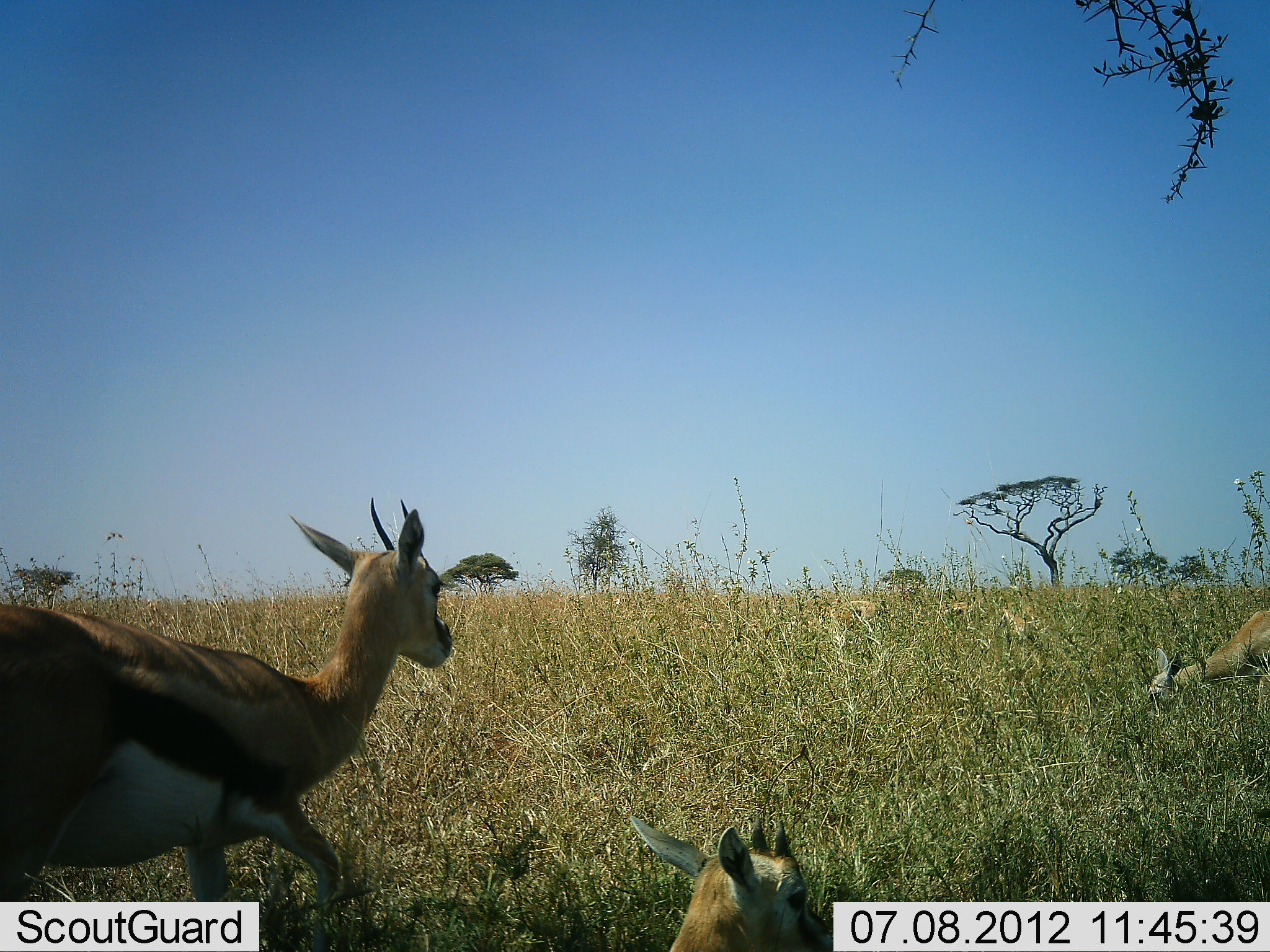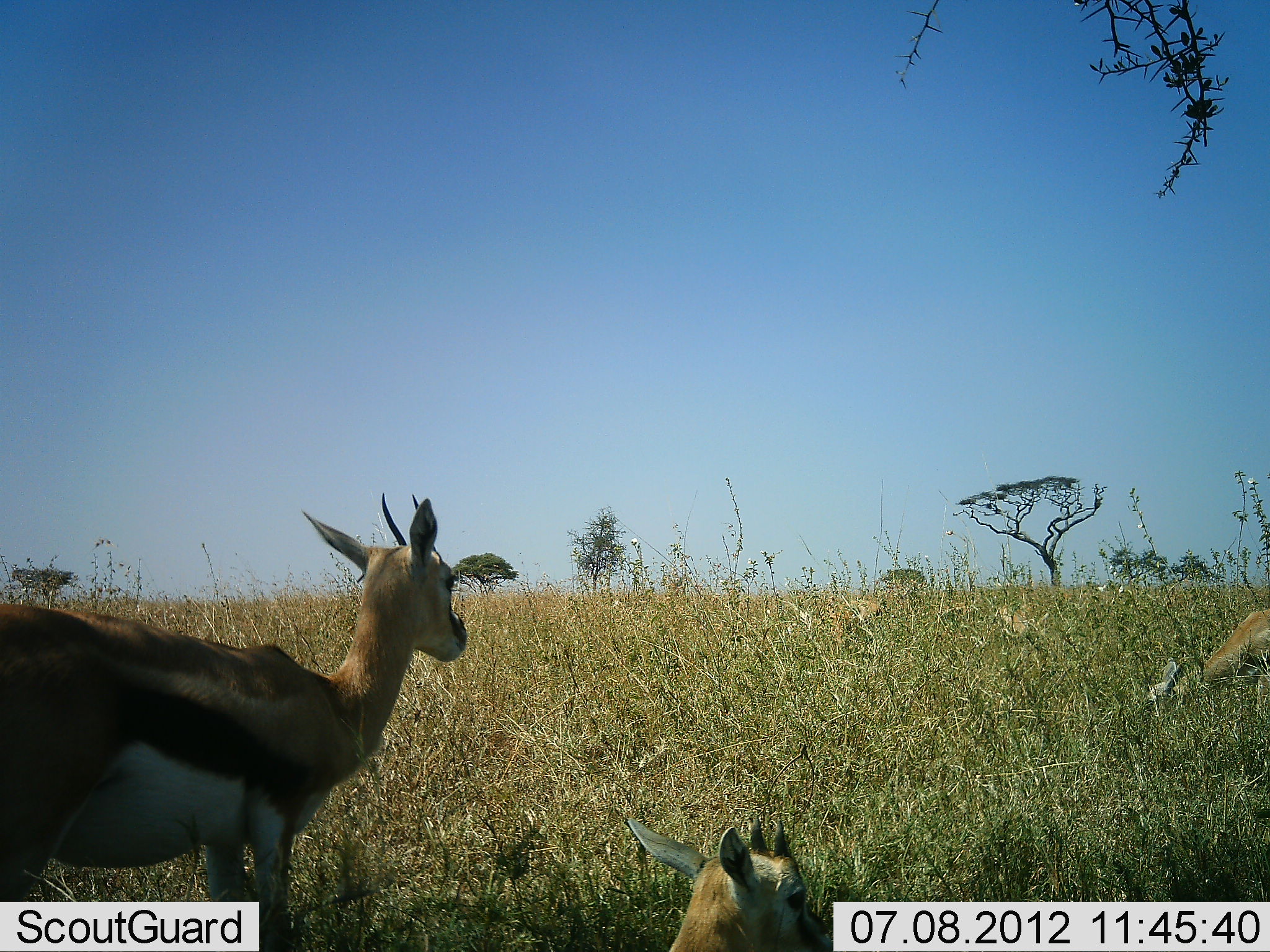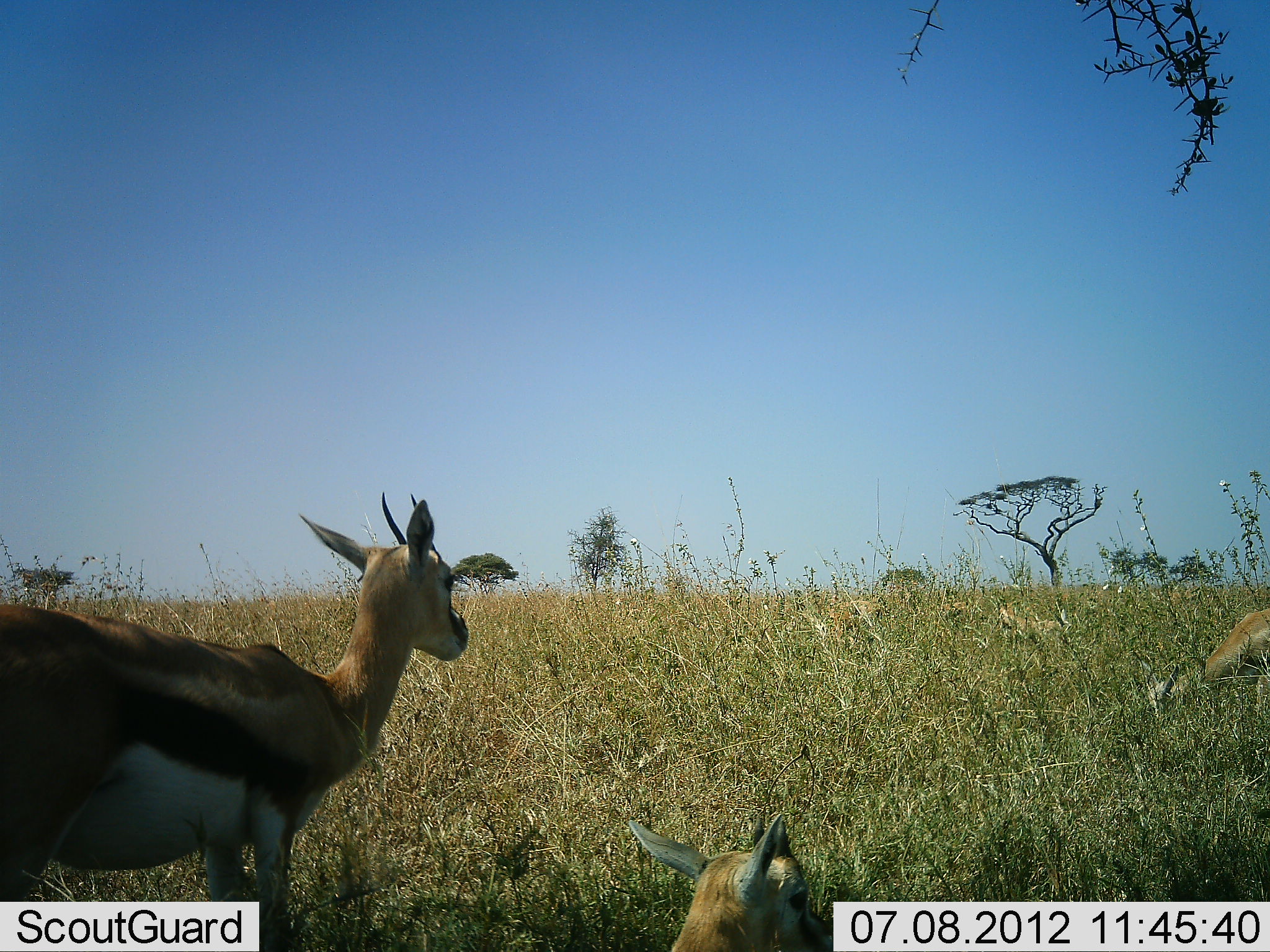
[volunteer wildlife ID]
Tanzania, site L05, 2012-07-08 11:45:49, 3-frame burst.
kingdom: Animalia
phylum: Chordata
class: Mammalia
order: Artiodactyla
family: Bovidae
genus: Eudorcas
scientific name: Eudorcas thomsonii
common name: thomson's gazelle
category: gazellethomsons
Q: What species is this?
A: Gazellethomsons (thomson's gazelle) (Eudorcas thomsonii).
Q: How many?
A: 3.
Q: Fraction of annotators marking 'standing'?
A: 100%.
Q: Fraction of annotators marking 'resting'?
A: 100%.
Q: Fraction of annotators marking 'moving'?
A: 0%.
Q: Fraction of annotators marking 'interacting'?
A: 0%.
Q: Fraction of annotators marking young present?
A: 10%.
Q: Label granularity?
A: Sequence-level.